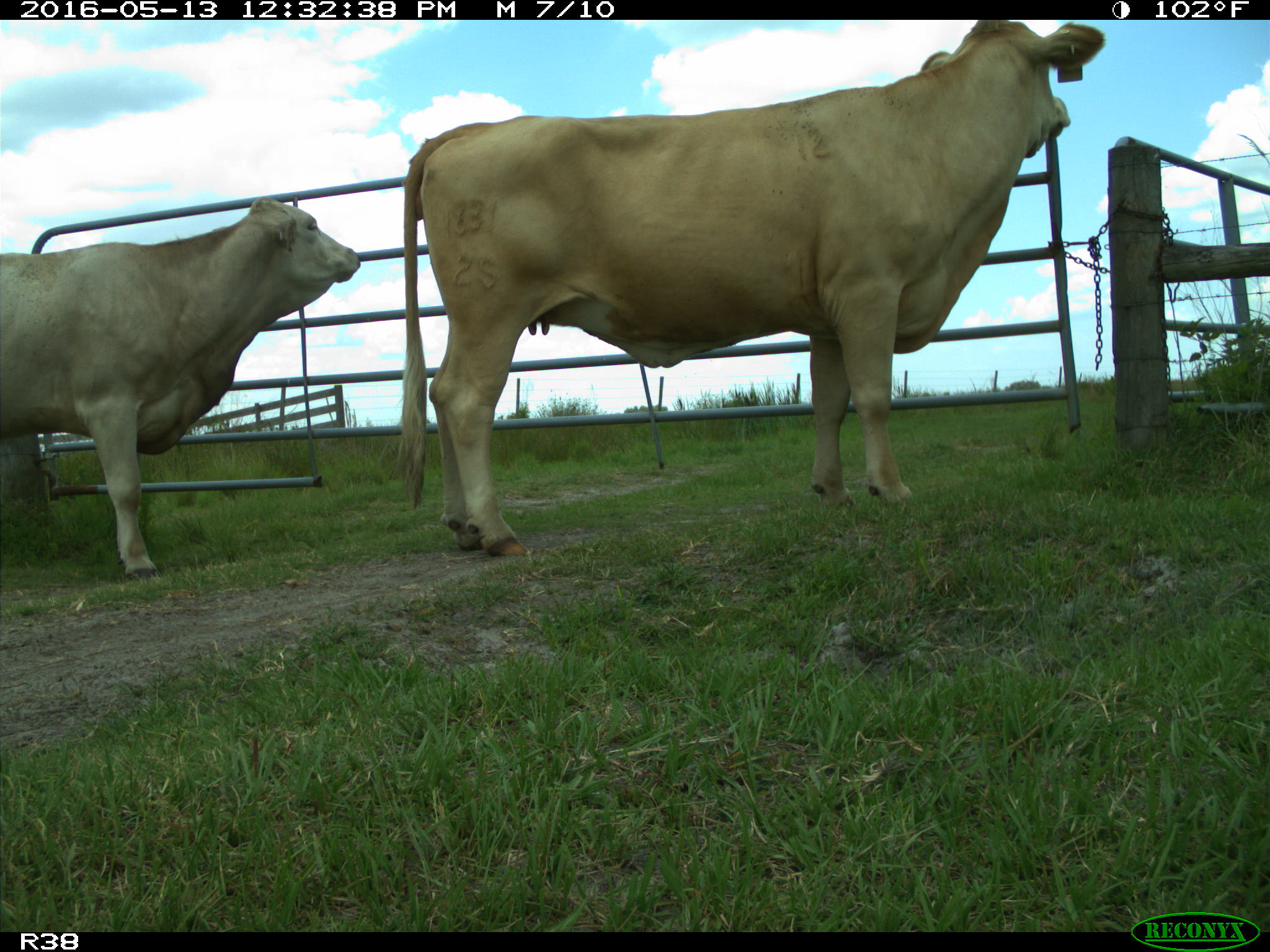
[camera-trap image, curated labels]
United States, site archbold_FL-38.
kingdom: Animalia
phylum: Chordata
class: Mammalia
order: Artiodactyla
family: Bovidae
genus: Bos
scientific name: Bos taurus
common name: domestic cow